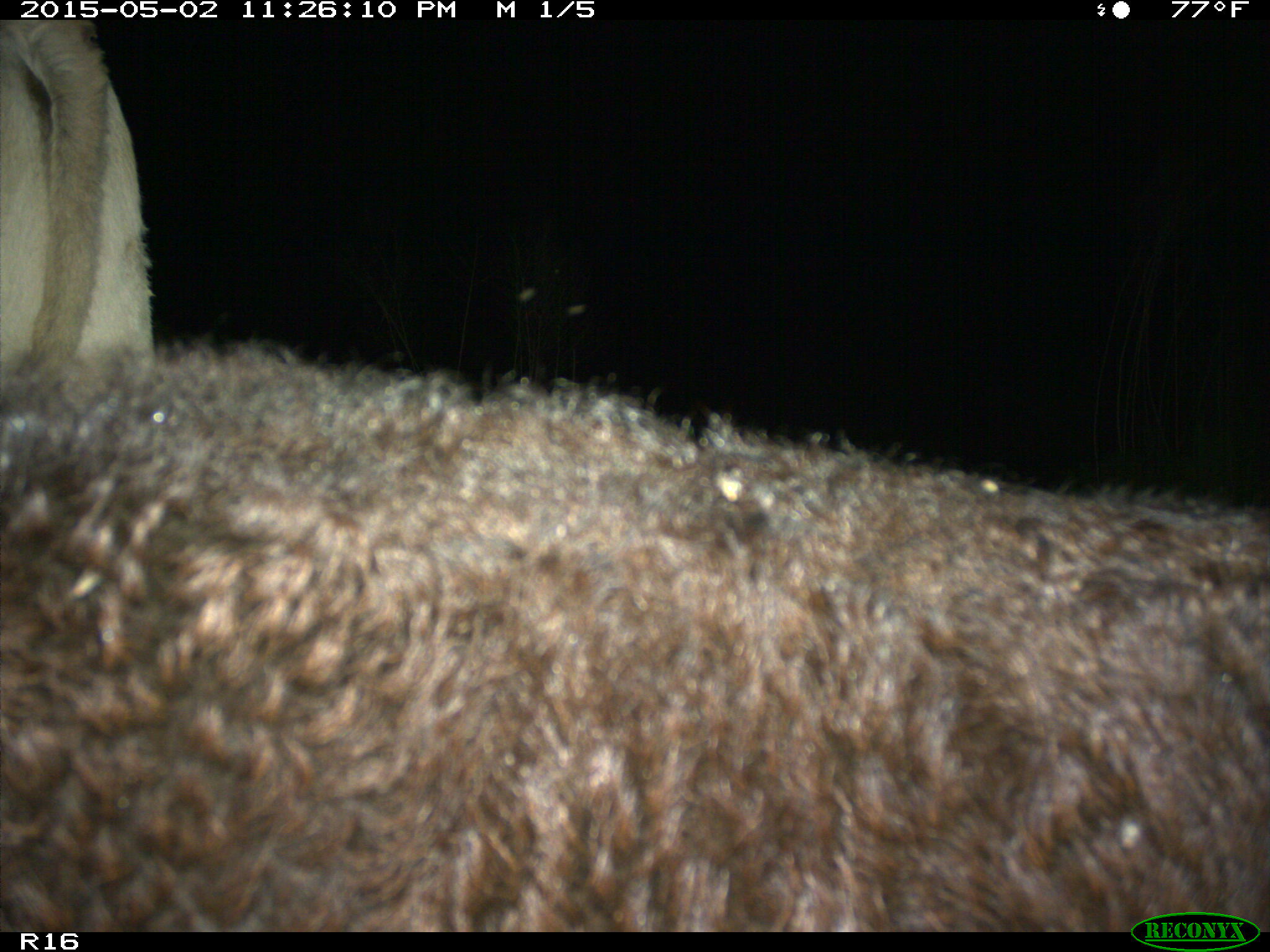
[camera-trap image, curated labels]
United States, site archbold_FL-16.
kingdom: Animalia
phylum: Chordata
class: Mammalia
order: Artiodactyla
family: Bovidae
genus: Bos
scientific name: Bos taurus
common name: domestic cow